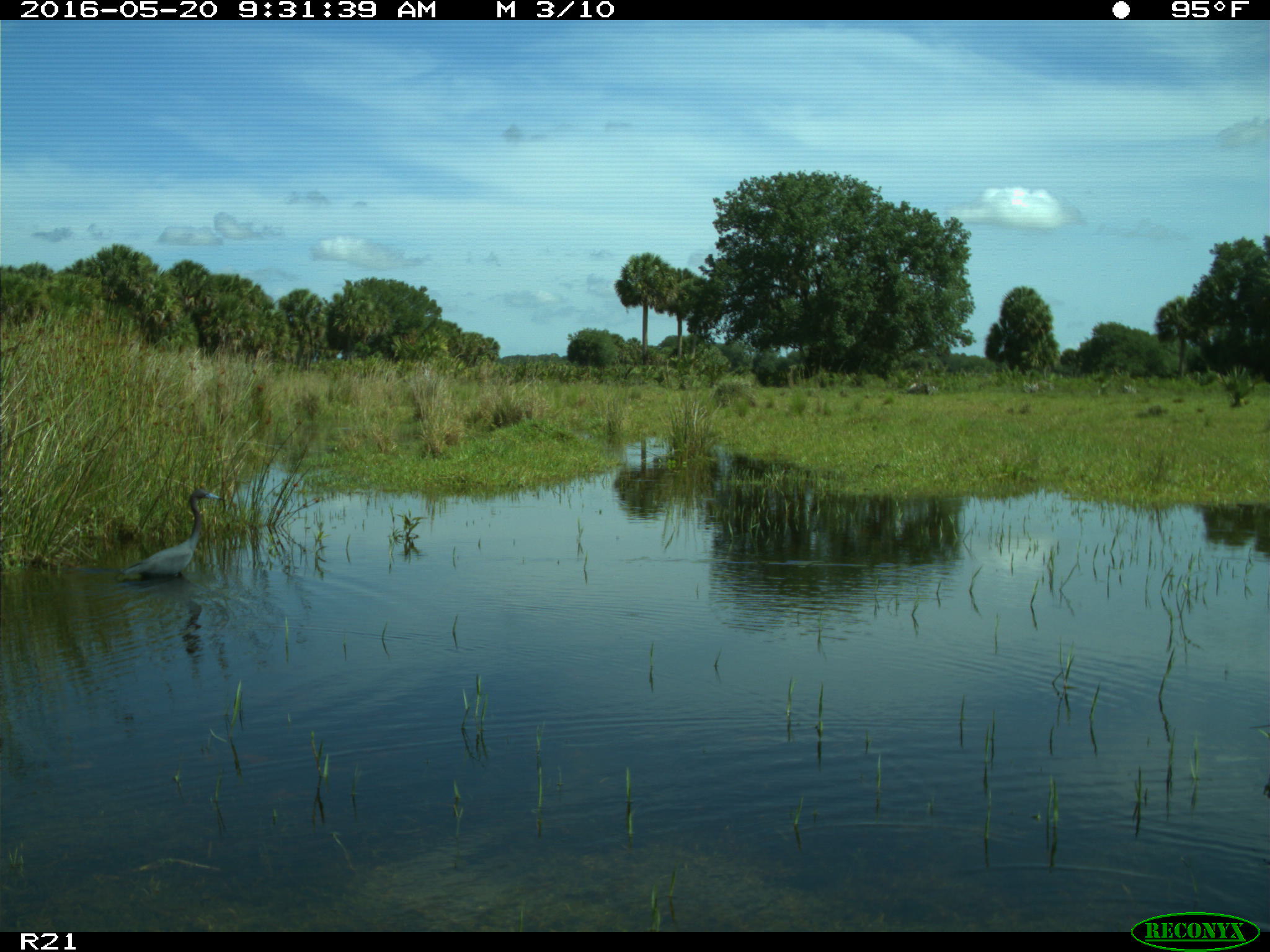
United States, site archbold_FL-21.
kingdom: Animalia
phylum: Chordata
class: Aves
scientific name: Aves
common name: birds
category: unidentified bird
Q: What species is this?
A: Unidentified bird (birds) (Aves).